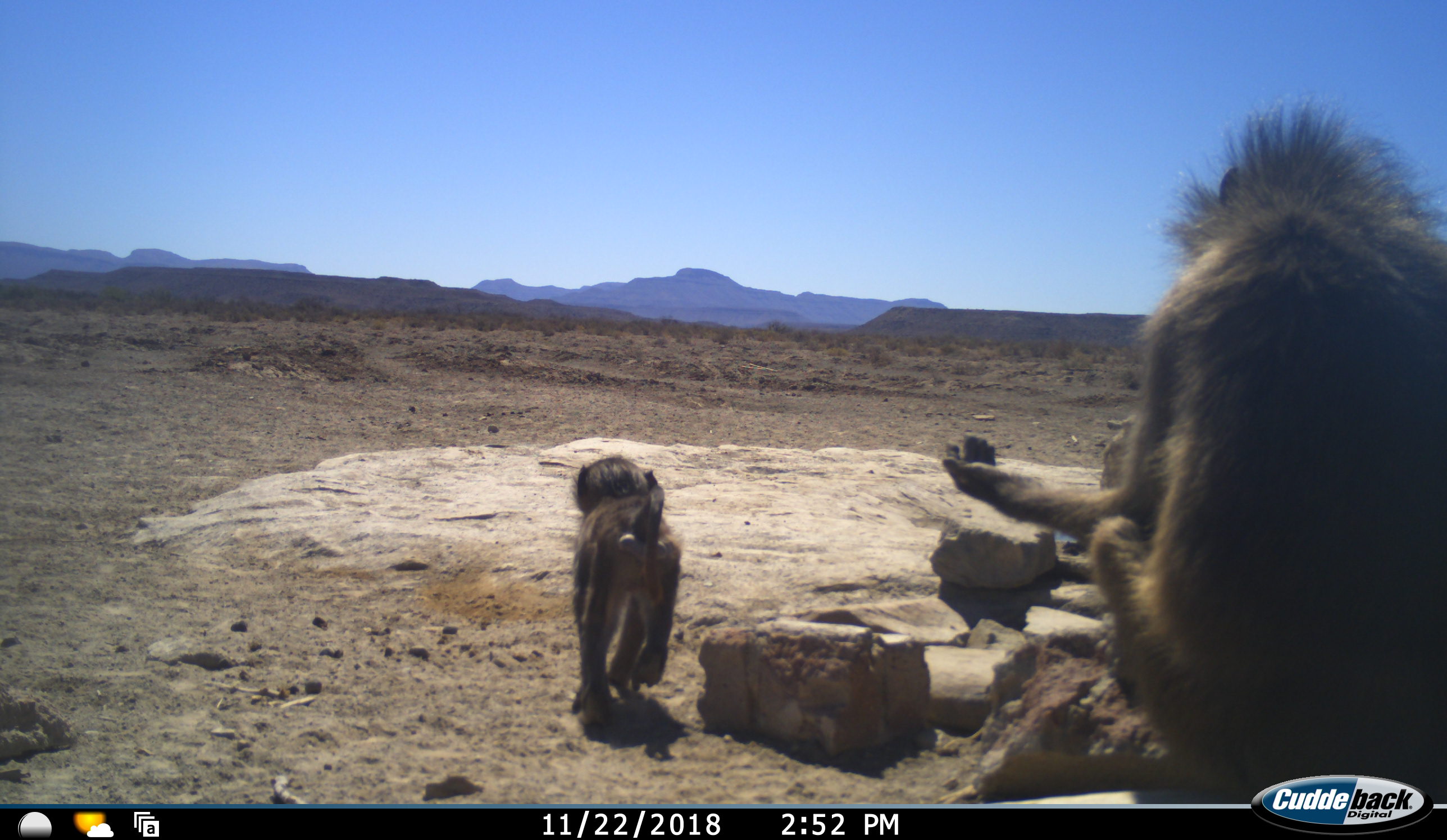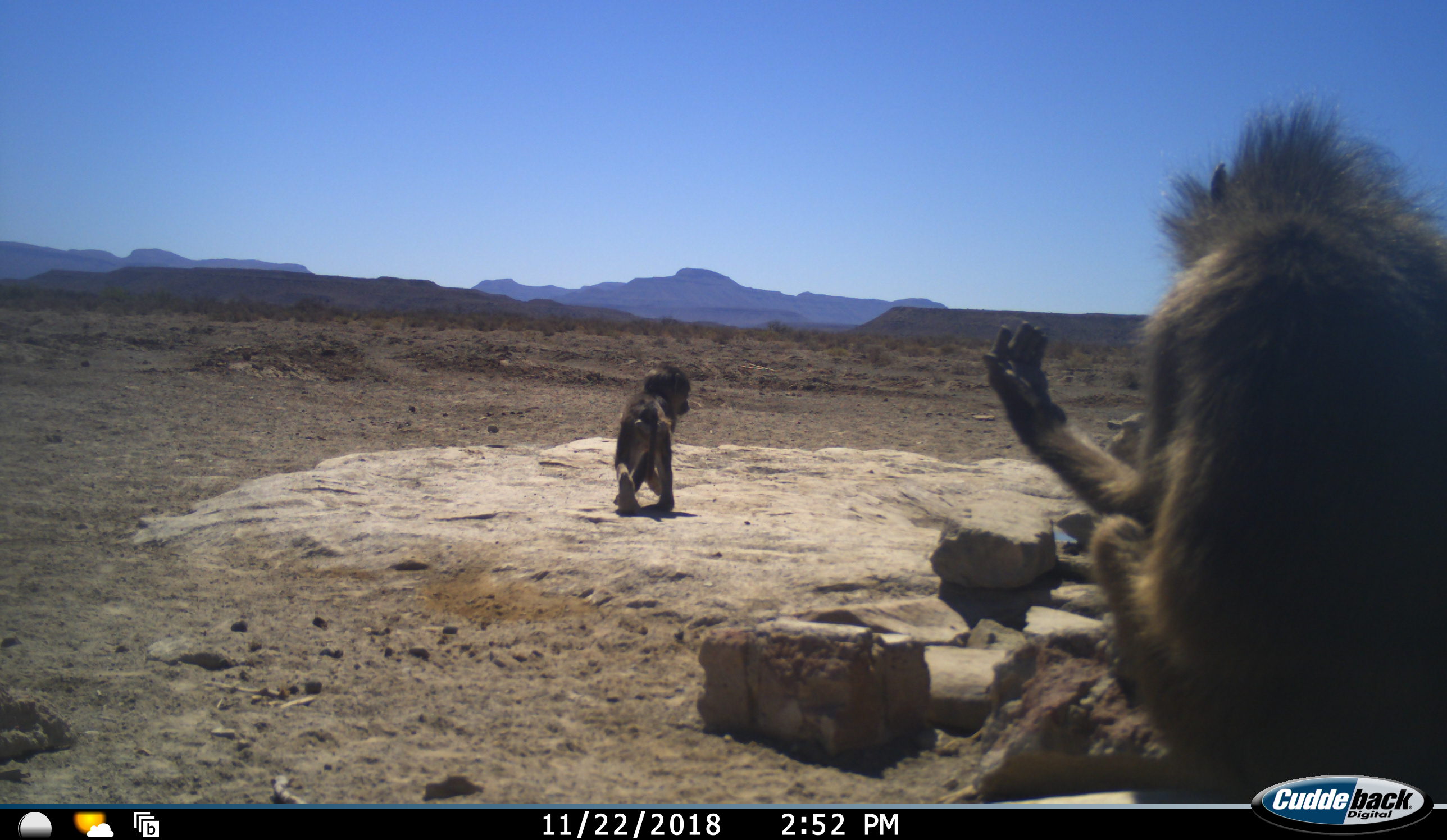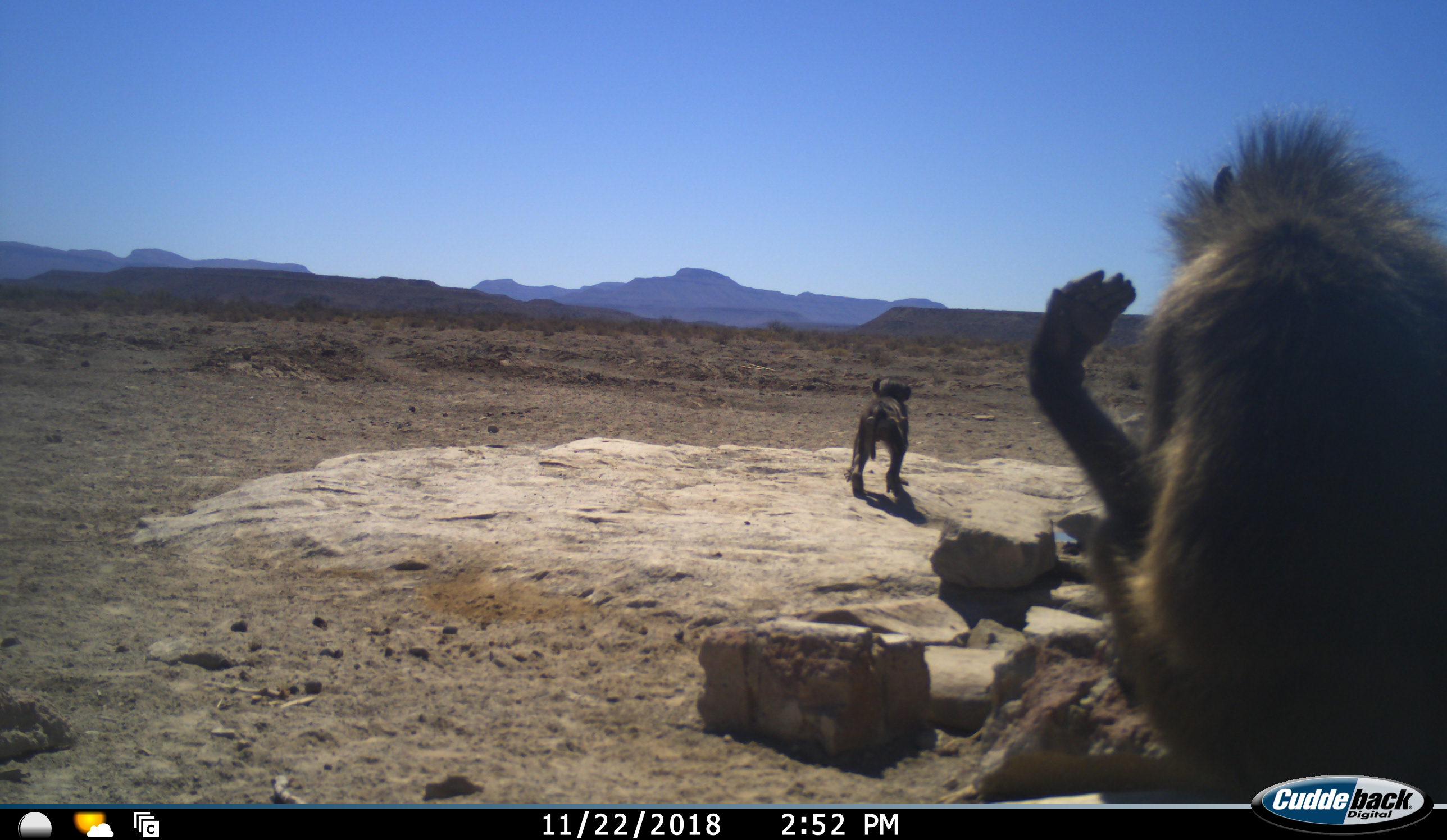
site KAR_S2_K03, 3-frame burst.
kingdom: Animalia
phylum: Chordata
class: Mammalia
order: Primates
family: Cercopithecidae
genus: Papio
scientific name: Papio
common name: baboon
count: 2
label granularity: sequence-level